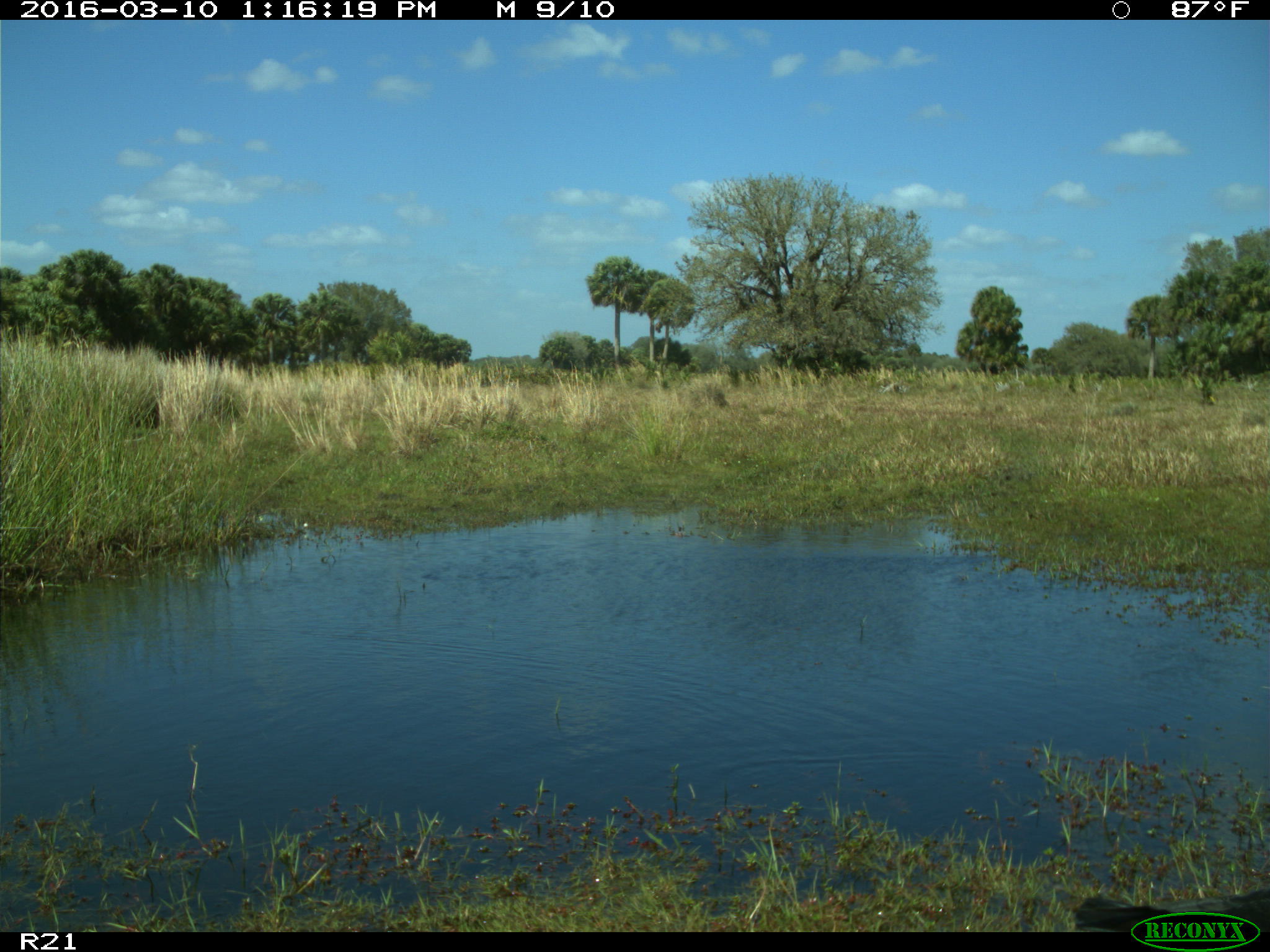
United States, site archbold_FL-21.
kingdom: Animalia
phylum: Chordata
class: Aves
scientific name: Aves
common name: birds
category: unidentified bird